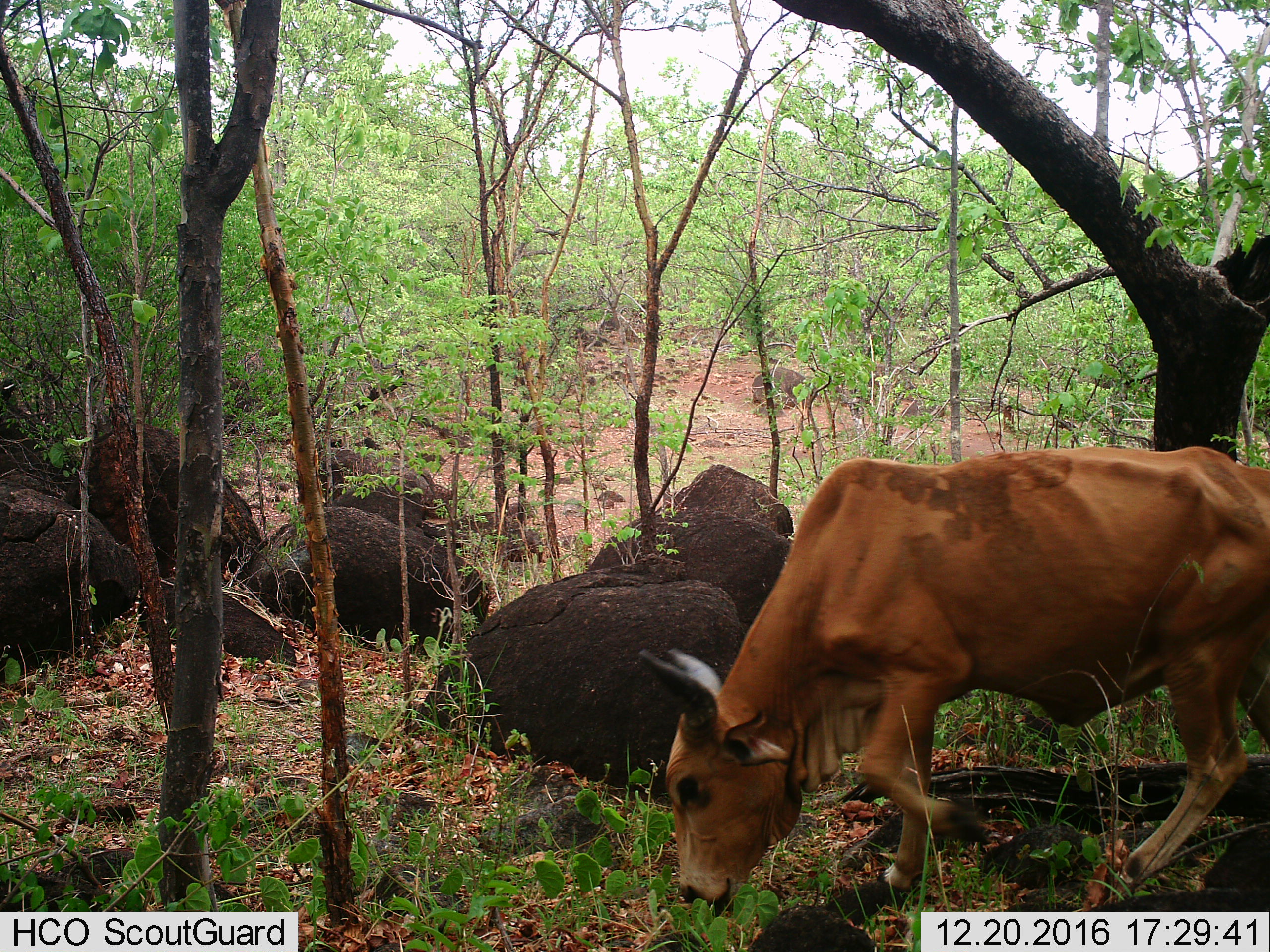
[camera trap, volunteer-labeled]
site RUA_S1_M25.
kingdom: Animalia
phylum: Chordata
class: Mammalia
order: Artiodactyla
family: Bovidae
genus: Bos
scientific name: Bos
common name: cattle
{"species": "cattle (Bos)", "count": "1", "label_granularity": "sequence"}